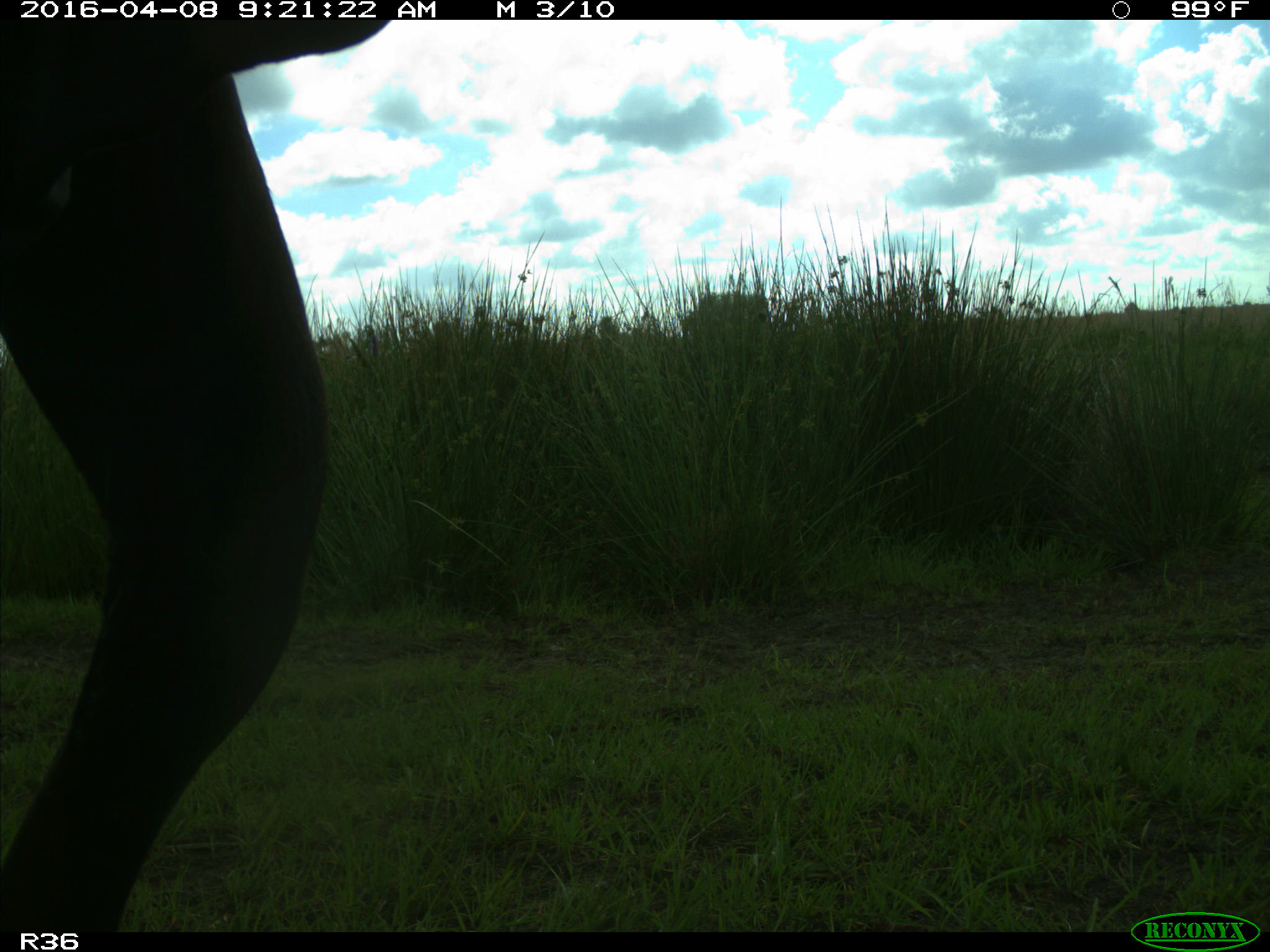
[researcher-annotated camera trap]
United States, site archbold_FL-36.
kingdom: Animalia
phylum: Chordata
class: Mammalia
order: Artiodactyla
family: Bovidae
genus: Bos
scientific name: Bos taurus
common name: domestic cow